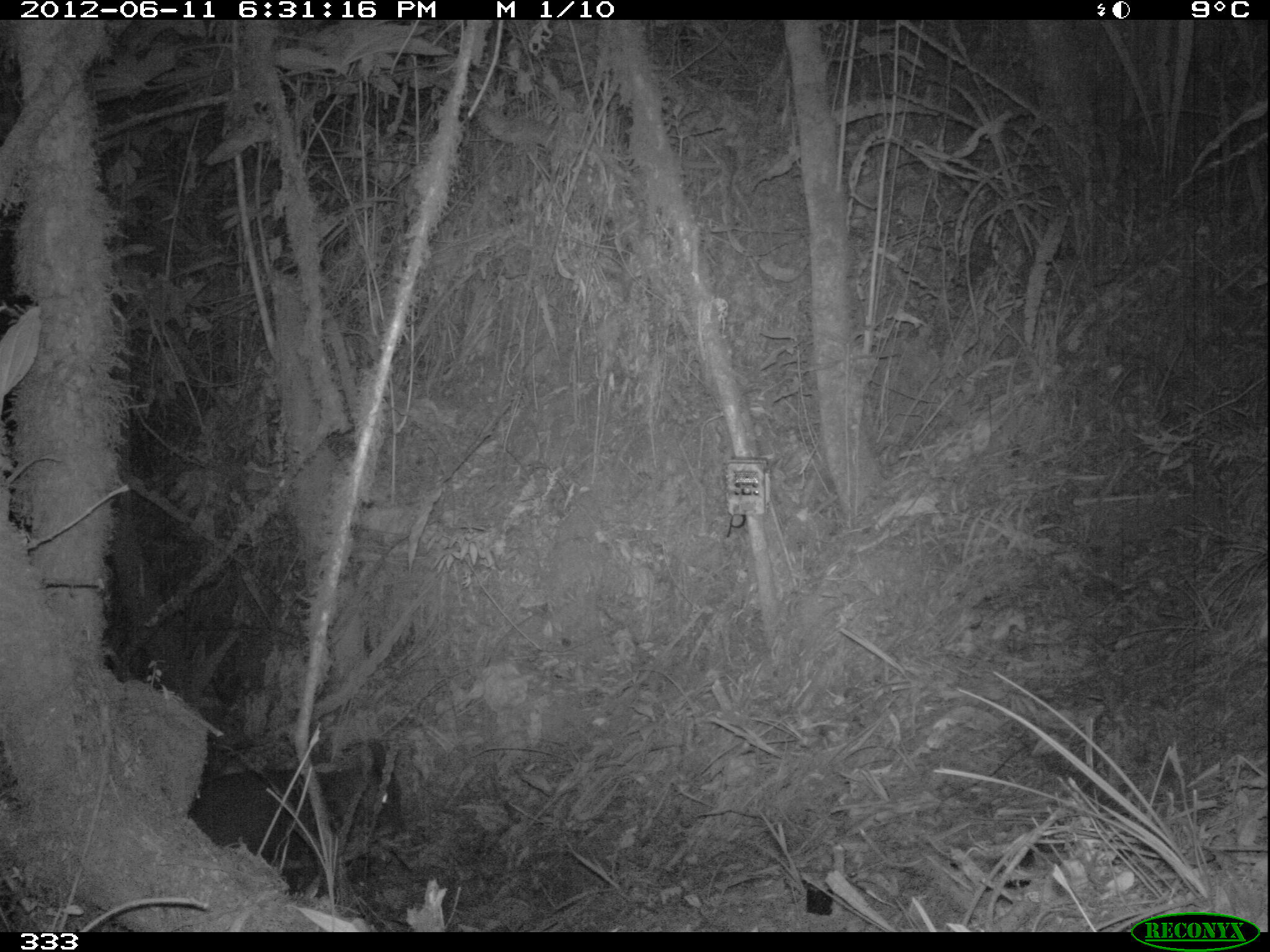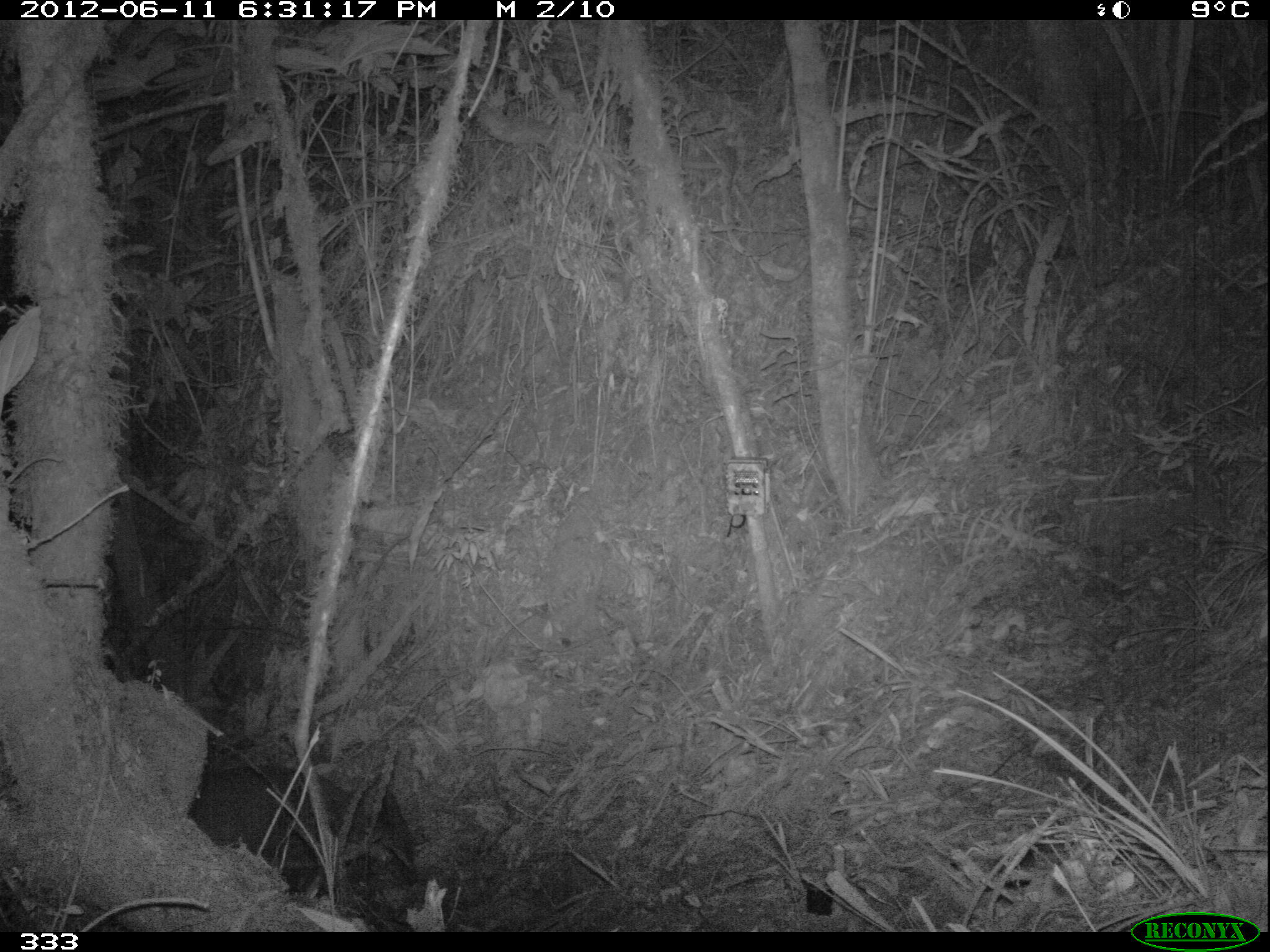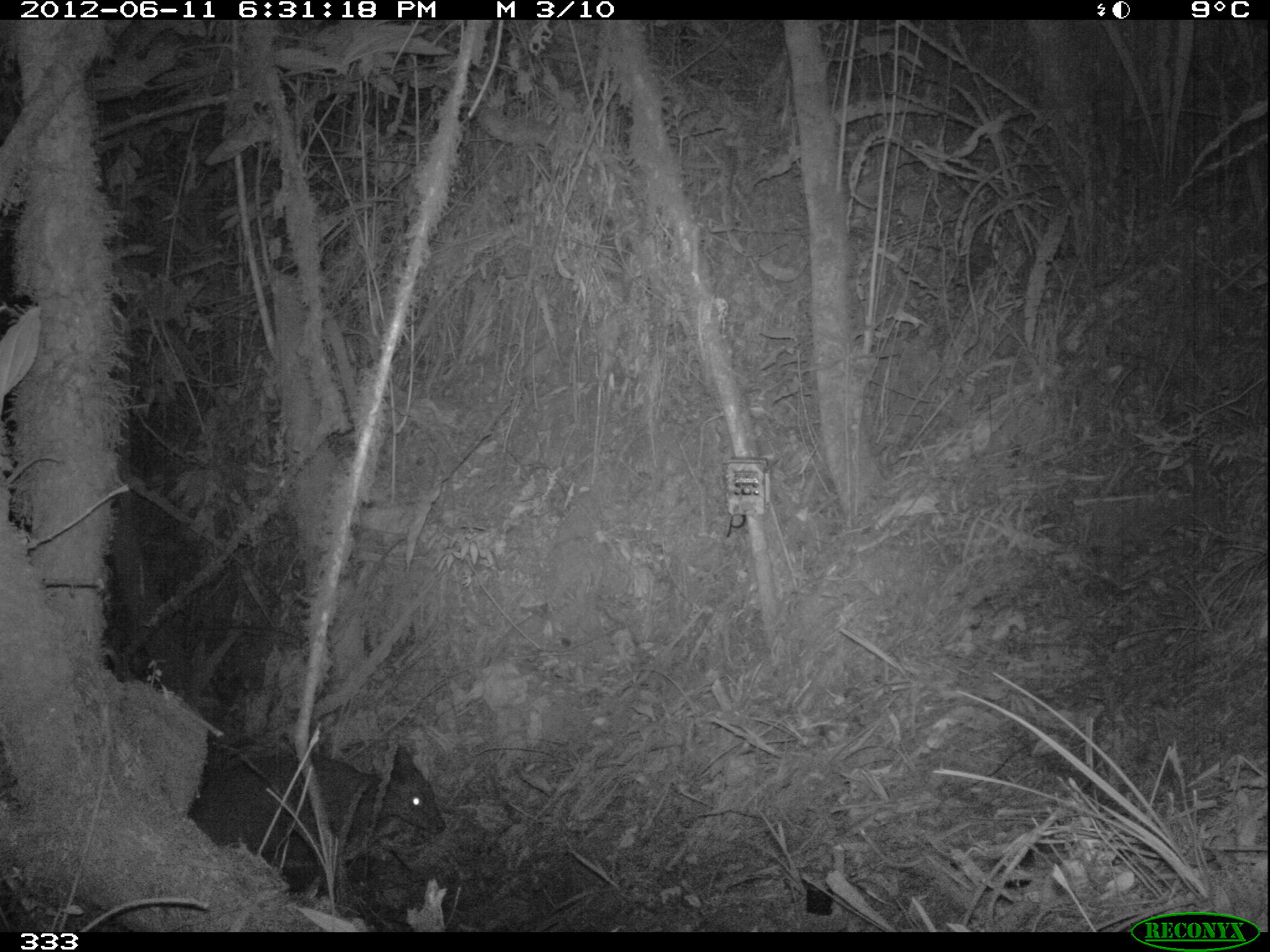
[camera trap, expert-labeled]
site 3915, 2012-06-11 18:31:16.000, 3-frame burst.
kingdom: Animalia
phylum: Chordata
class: Mammalia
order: Artiodactyla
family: Cervidae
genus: Mazama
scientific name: Mazama chunyi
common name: dwarf brocket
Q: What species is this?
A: Mazama chunyi (dwarf brocket).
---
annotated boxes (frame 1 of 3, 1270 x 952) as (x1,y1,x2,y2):
mazama chunyi: (188,740,405,894)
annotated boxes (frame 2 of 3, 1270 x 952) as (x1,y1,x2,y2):
mazama chunyi: (188,762,417,894)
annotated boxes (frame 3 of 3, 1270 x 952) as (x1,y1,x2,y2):
mazama chunyi: (188,740,446,890)